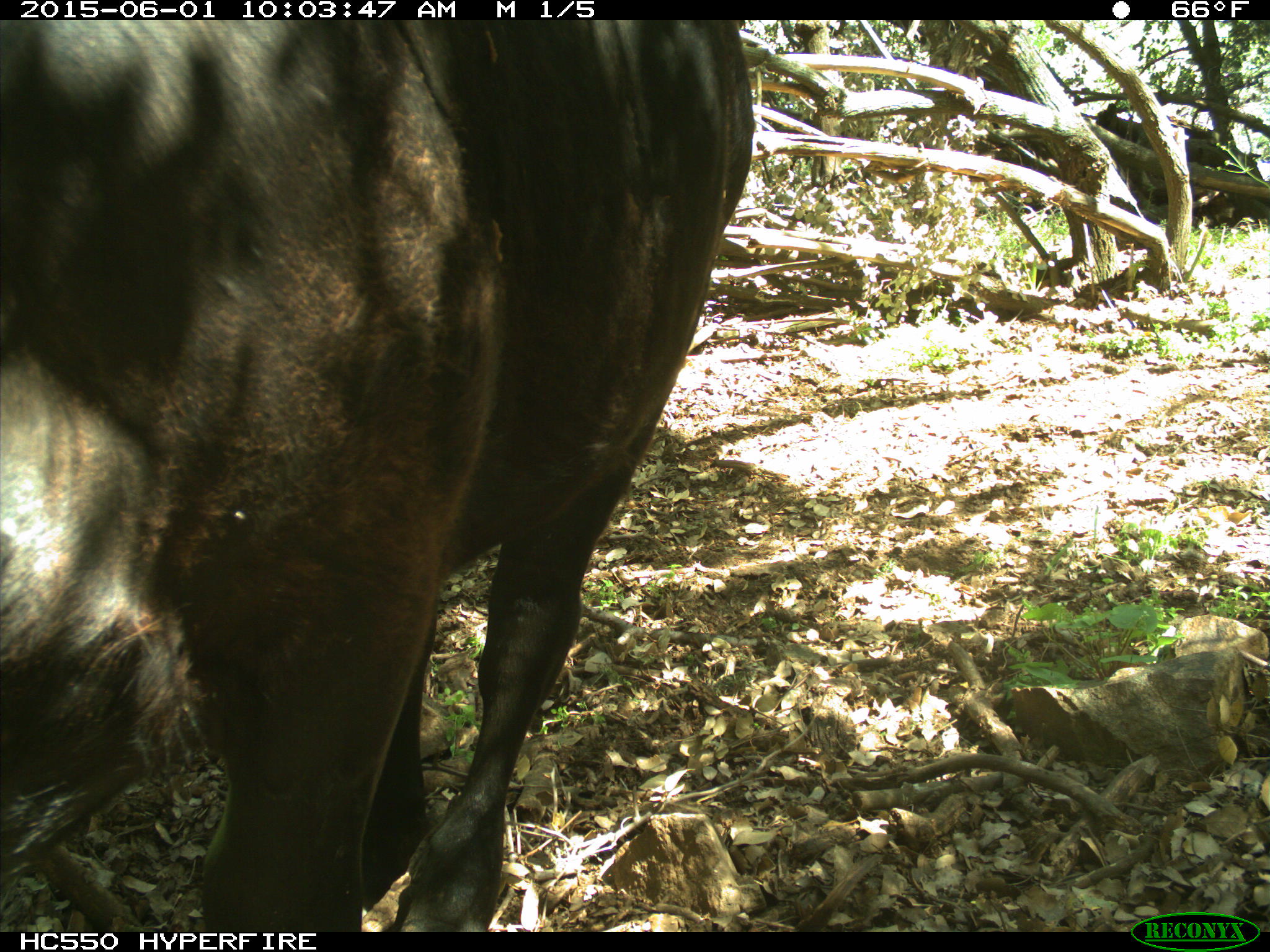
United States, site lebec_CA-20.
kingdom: Animalia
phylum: Chordata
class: Mammalia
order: Artiodactyla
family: Bovidae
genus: Bos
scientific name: Bos taurus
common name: domestic cow